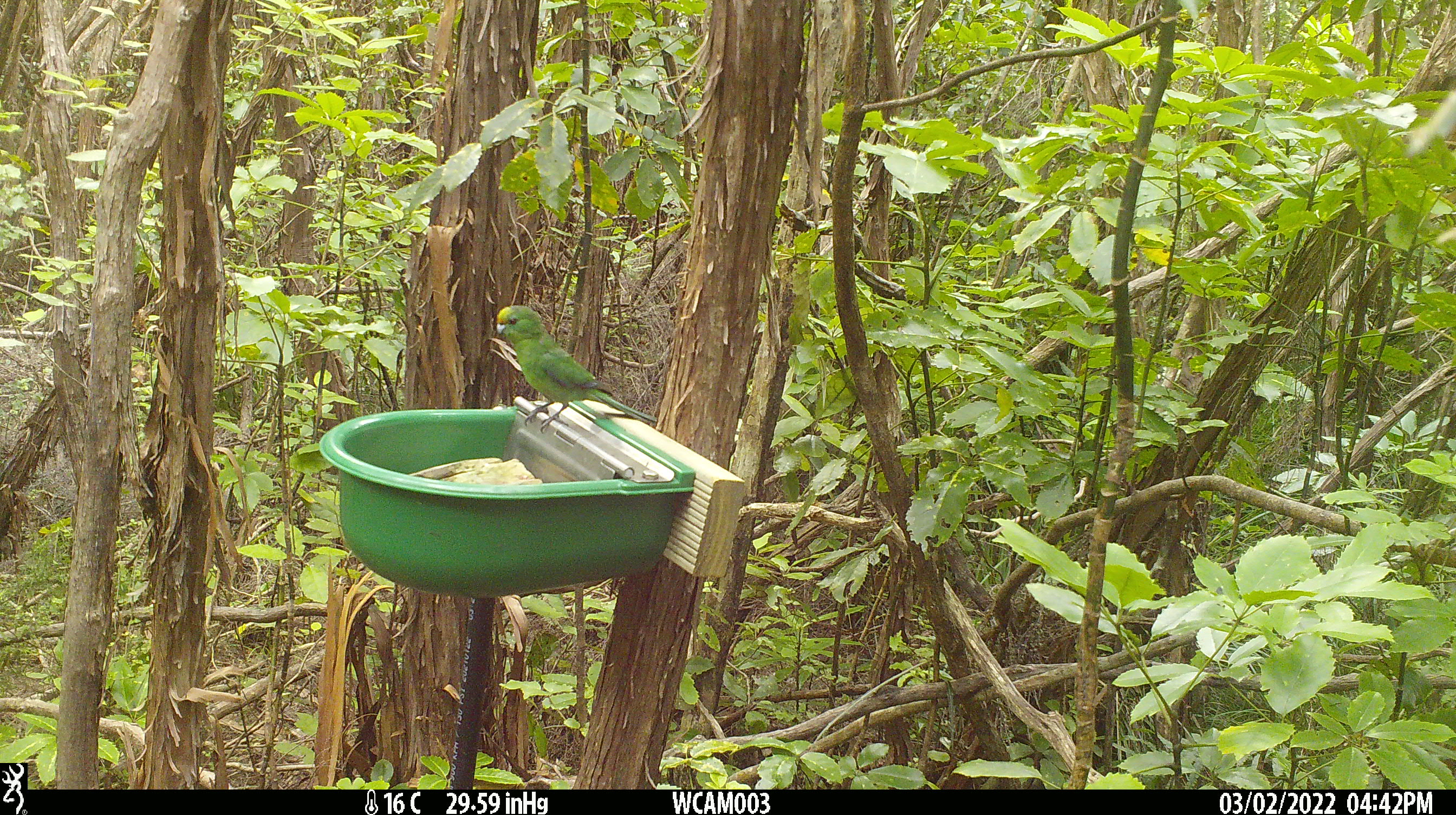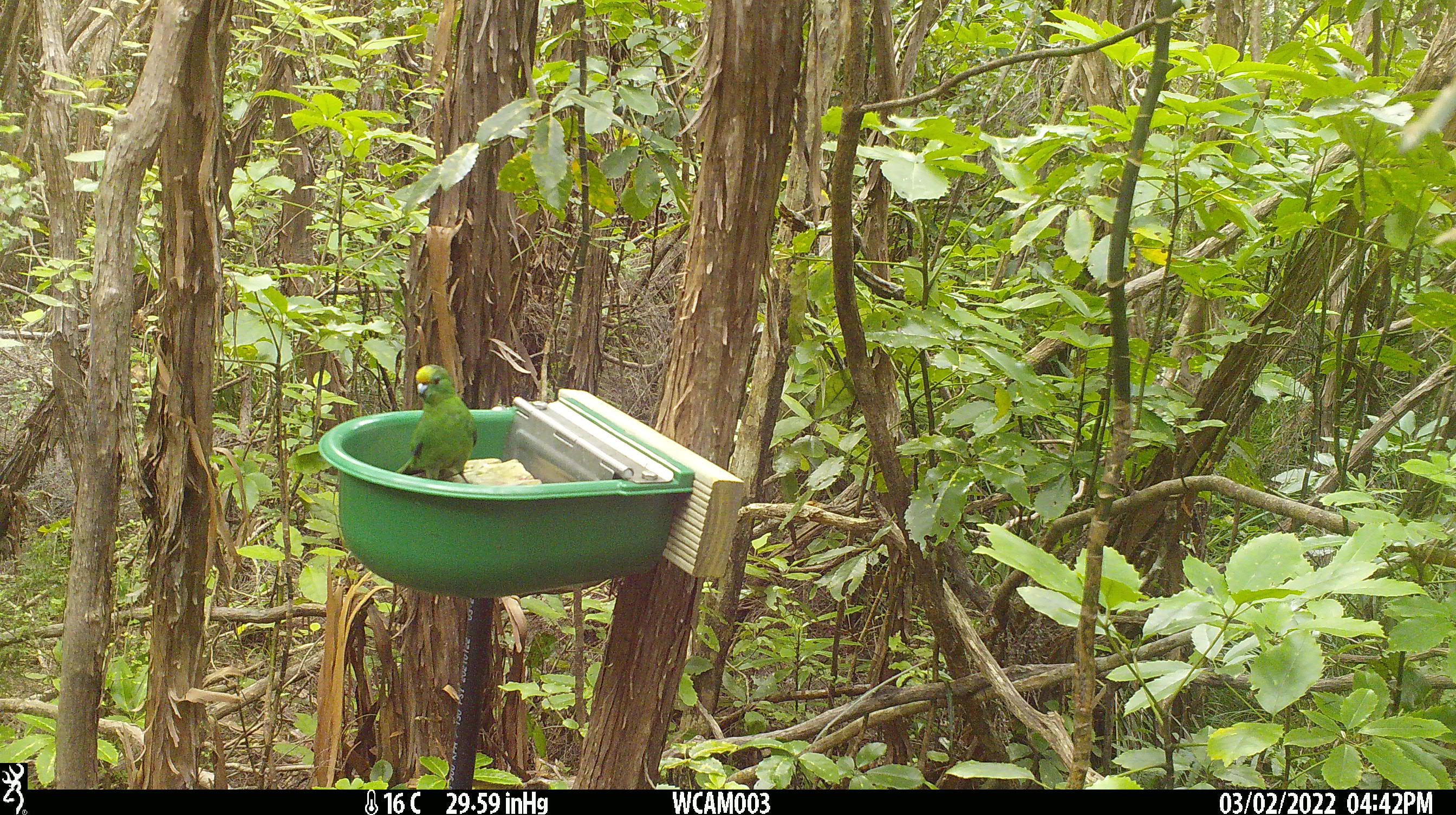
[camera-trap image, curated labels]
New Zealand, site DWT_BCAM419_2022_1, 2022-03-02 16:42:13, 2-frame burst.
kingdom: Animalia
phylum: Chordata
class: Aves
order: Psittaciformes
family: Psittaculidae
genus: Cyanoramphus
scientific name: Cyanoramphus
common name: parakeet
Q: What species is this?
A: Parakeet (Cyanoramphus).